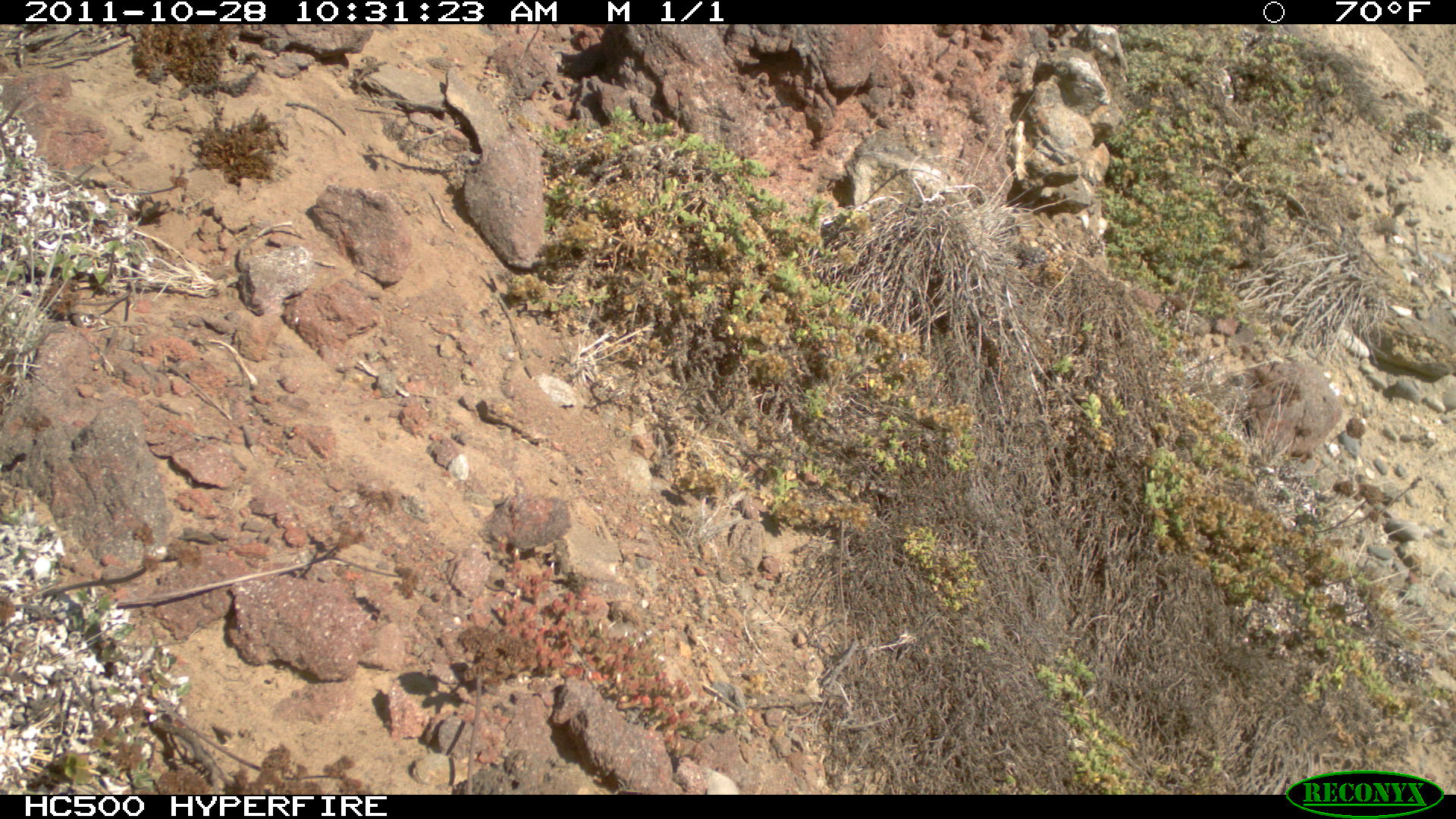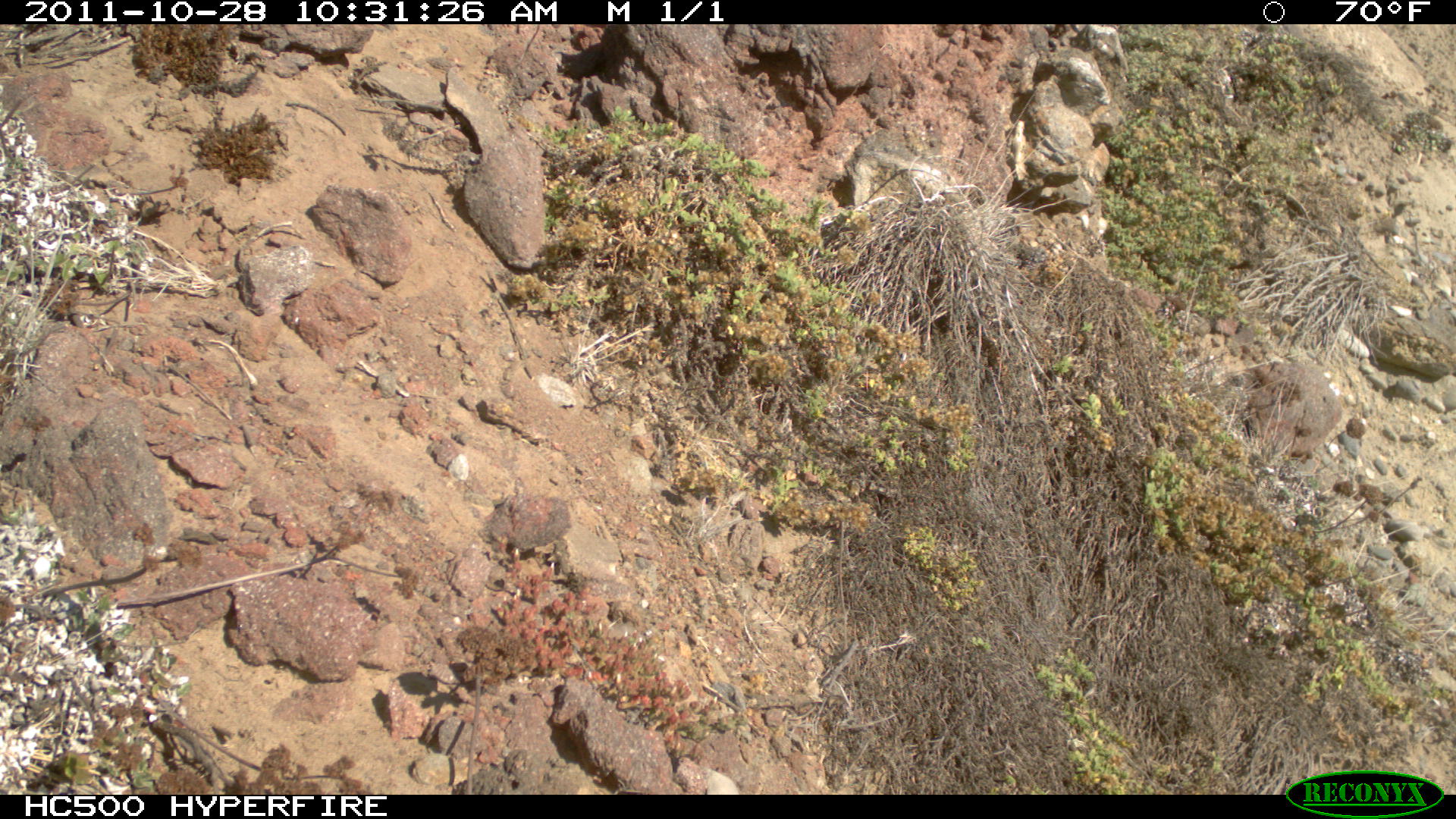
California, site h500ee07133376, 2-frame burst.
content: no animal present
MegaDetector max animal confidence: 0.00